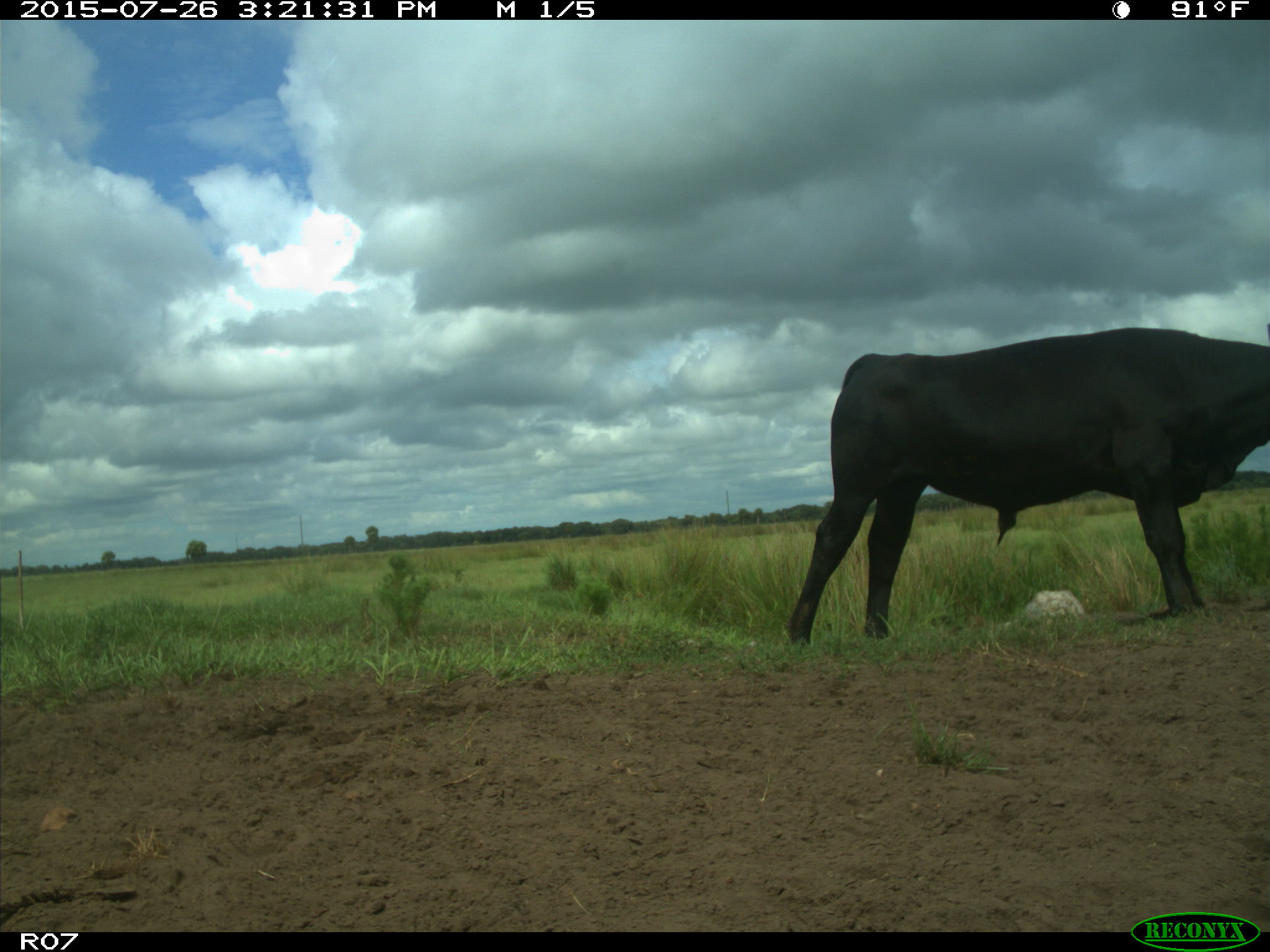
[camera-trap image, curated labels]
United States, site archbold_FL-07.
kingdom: Animalia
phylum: Chordata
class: Mammalia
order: Artiodactyla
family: Bovidae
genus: Bos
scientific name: Bos taurus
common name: domestic cow